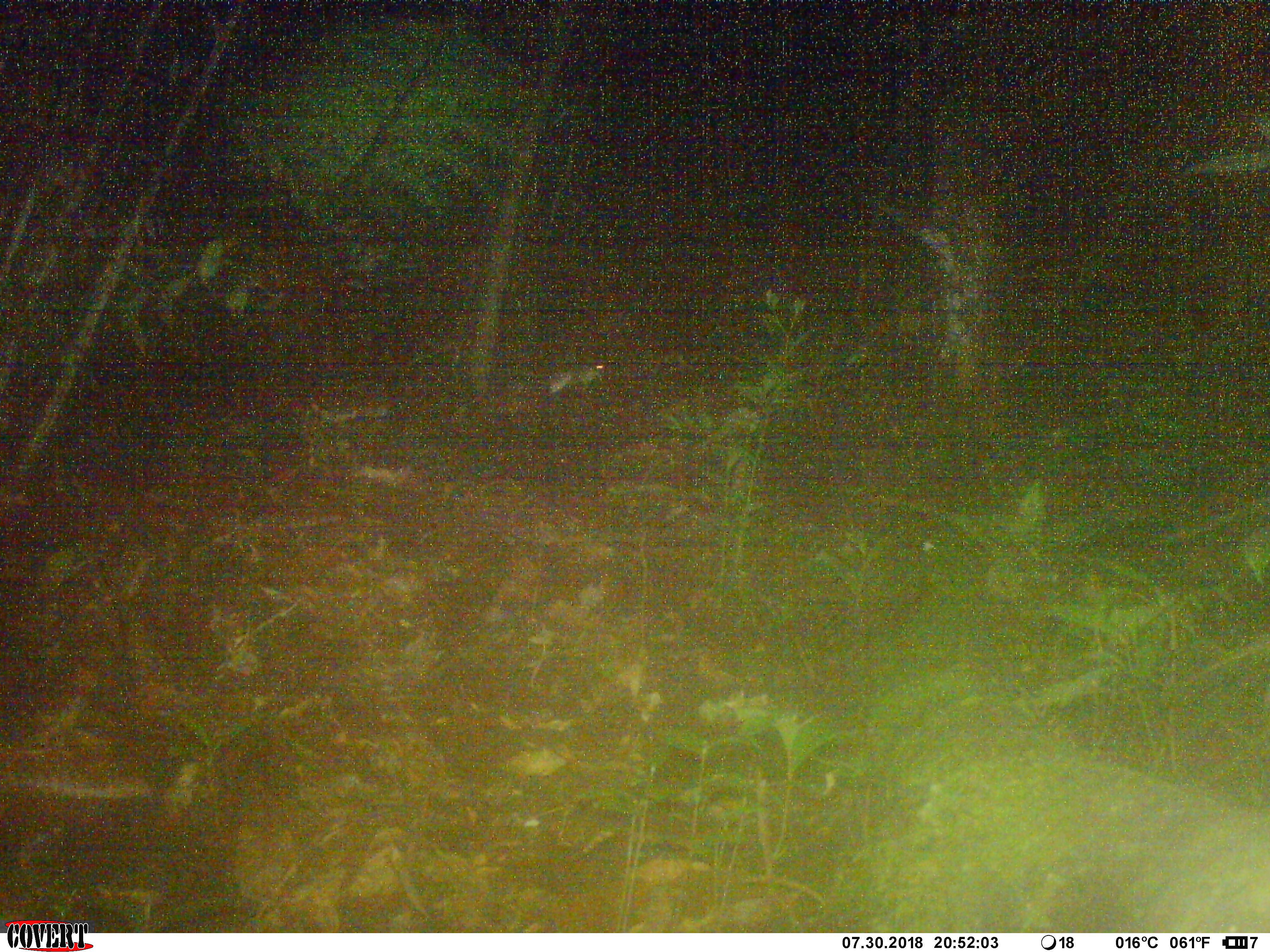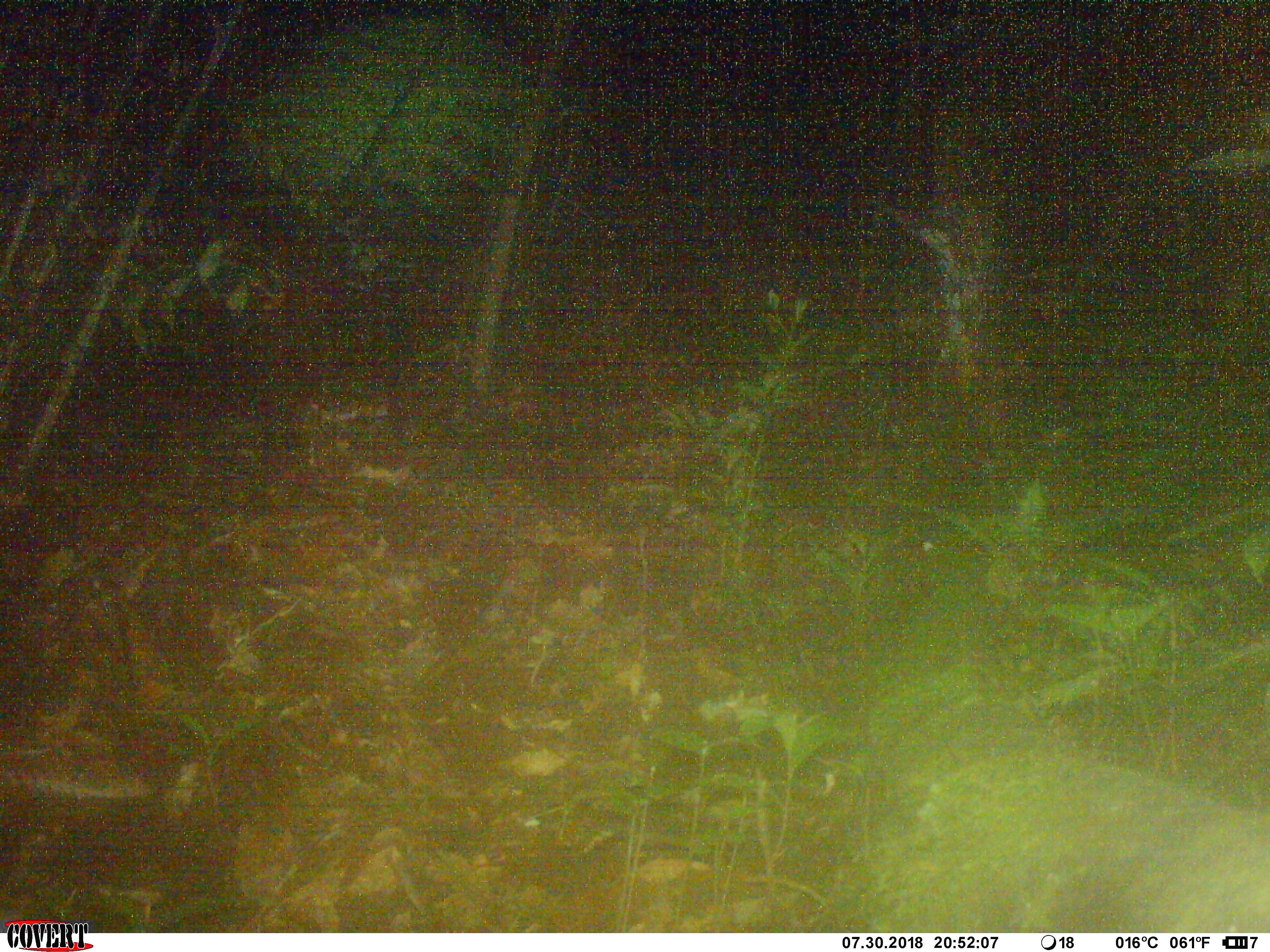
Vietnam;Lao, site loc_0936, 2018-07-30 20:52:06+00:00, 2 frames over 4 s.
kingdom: Animalia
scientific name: Animalia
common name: animal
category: unidentified animal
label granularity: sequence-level